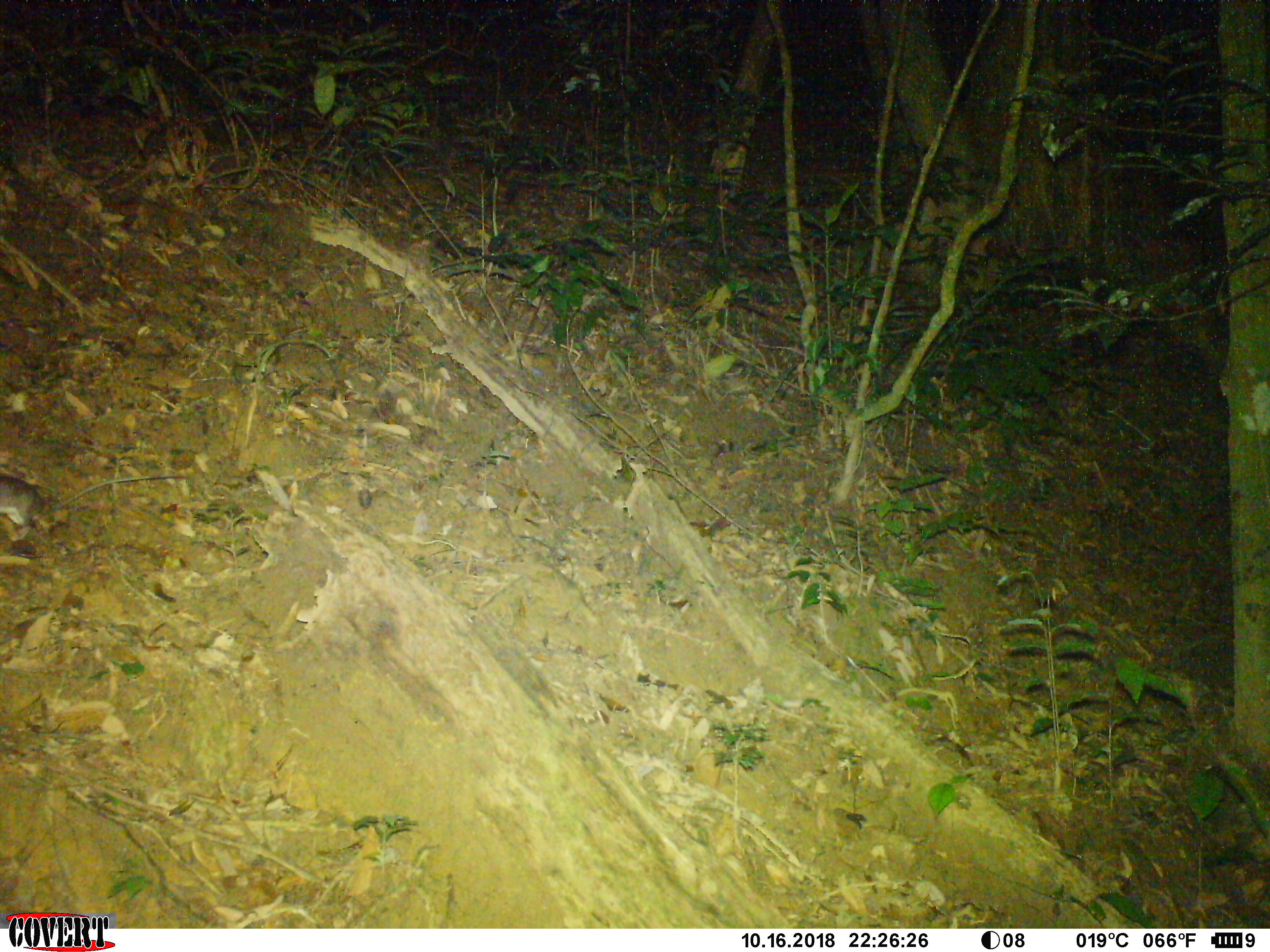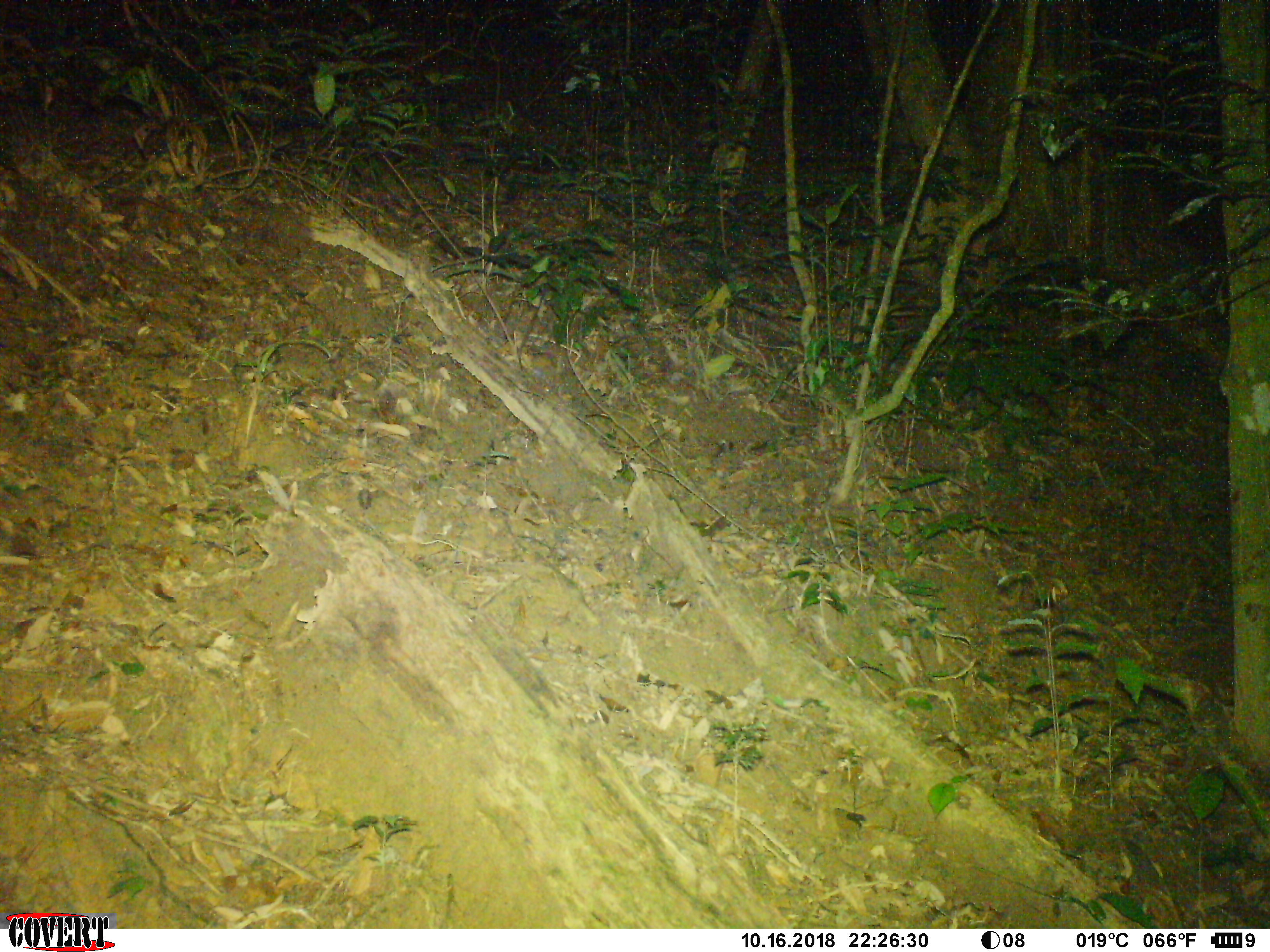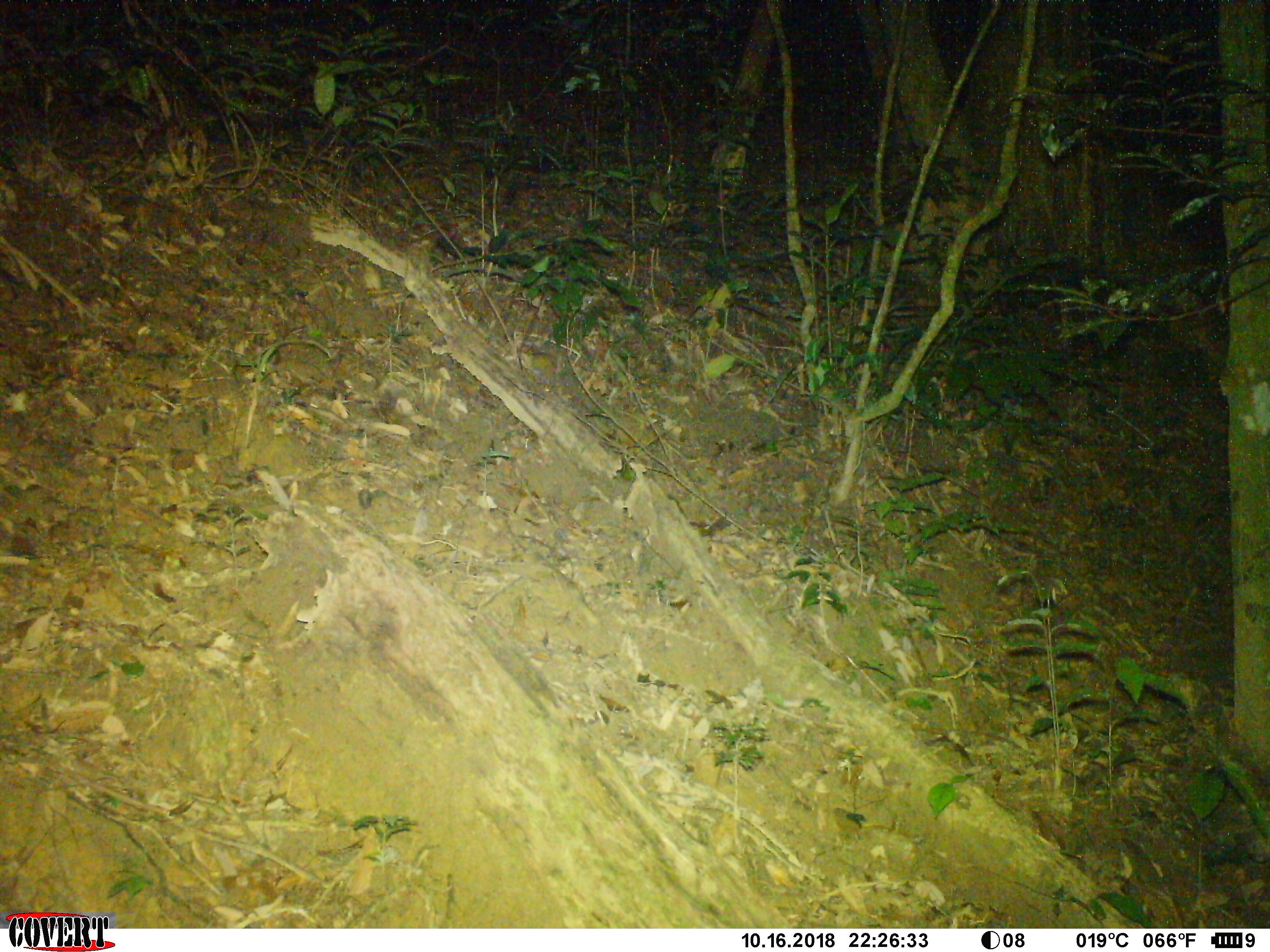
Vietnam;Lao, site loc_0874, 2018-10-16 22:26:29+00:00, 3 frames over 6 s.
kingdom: Animalia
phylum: Chordata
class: Mammalia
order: Rodentia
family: Muridae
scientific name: Muridae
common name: old-world mice and rats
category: unidentified murid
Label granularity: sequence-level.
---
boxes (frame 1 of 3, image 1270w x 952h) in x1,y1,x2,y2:
unidentified murid: 1,472,189,526